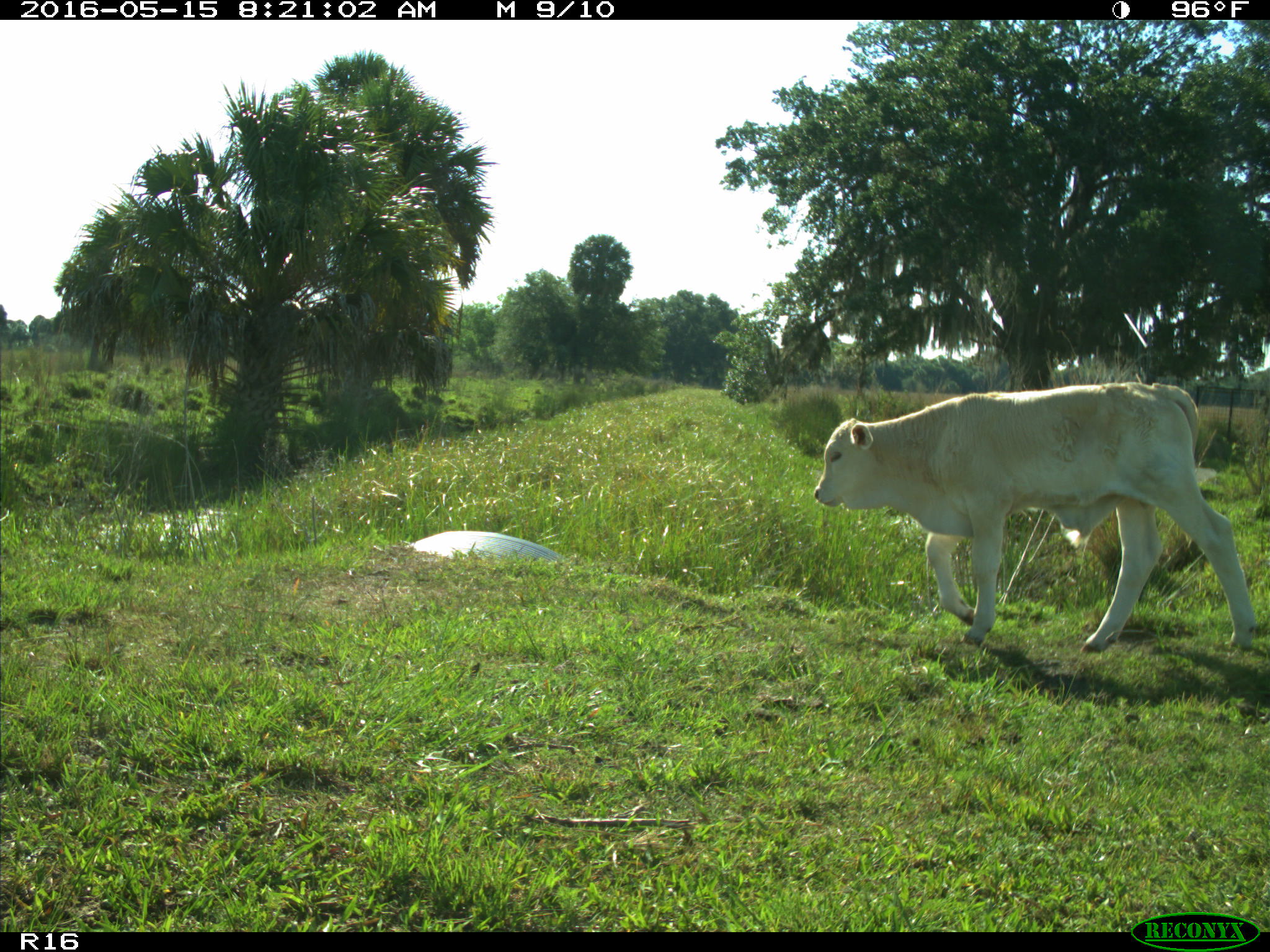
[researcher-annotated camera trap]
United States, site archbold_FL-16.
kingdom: Animalia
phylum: Chordata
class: Mammalia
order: Artiodactyla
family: Bovidae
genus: Bos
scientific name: Bos taurus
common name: domestic cow